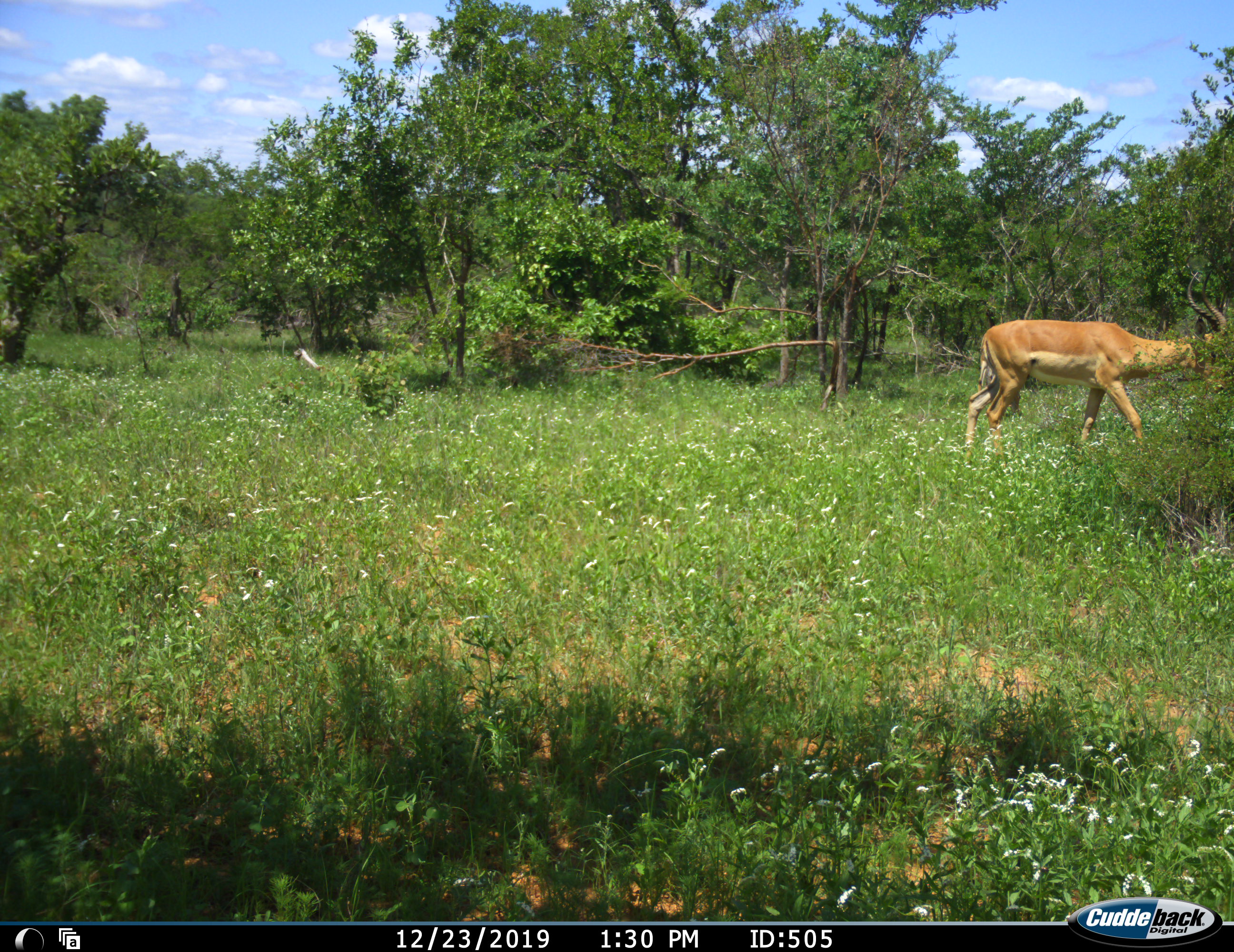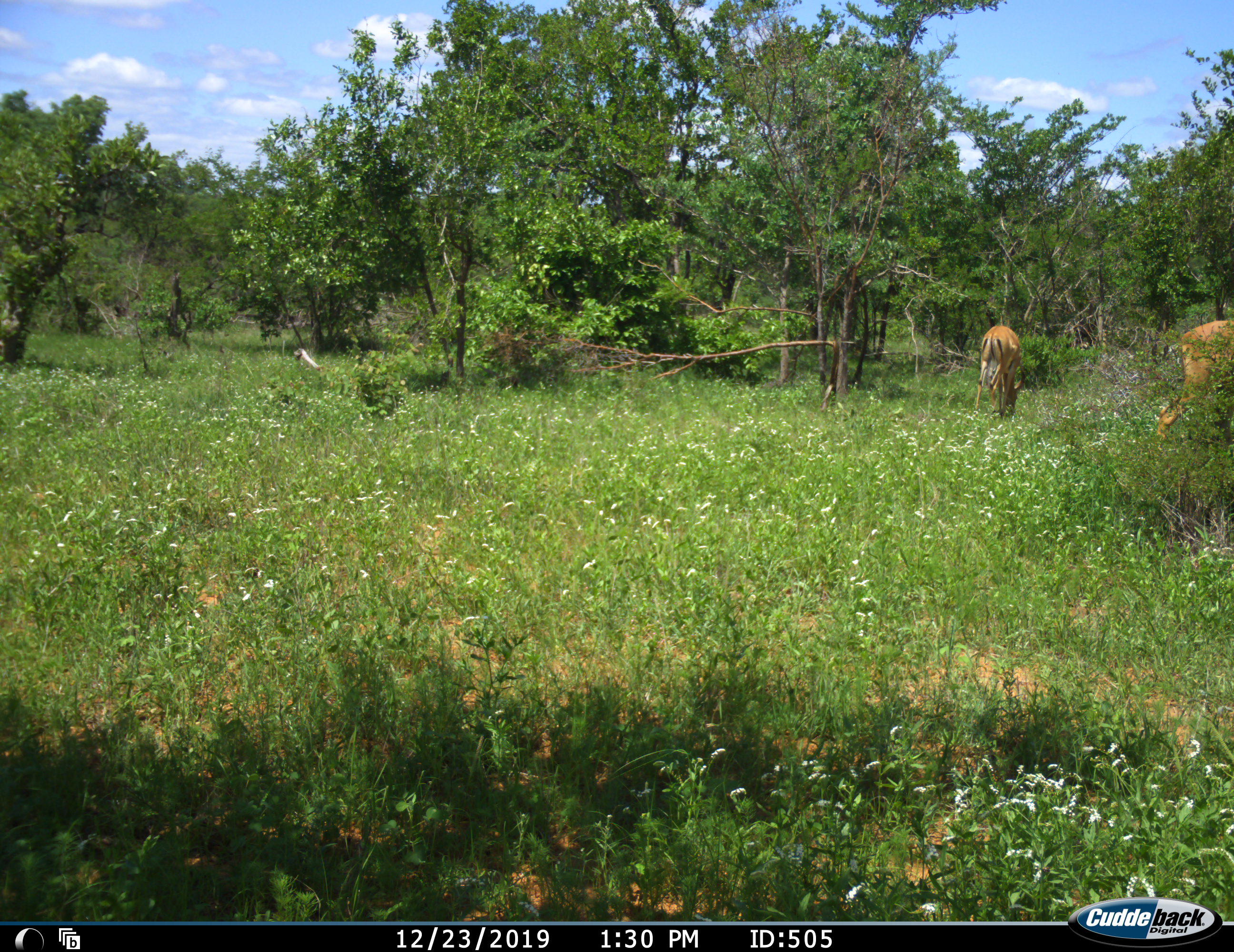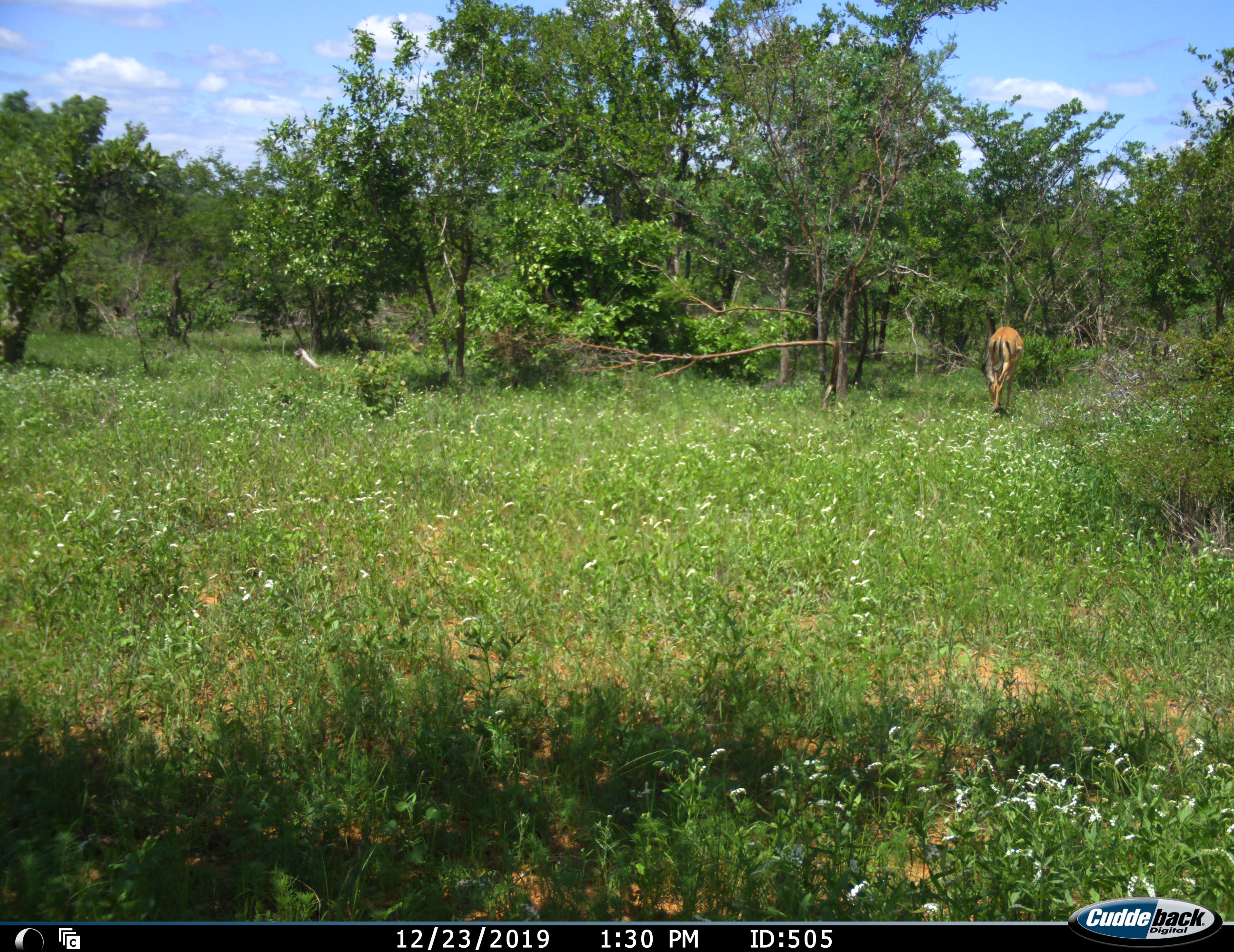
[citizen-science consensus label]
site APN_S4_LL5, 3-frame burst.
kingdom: Animalia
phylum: Chordata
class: Mammalia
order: Artiodactyla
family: Bovidae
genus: Aepyceros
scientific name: Aepyceros melampus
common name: impala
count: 2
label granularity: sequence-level